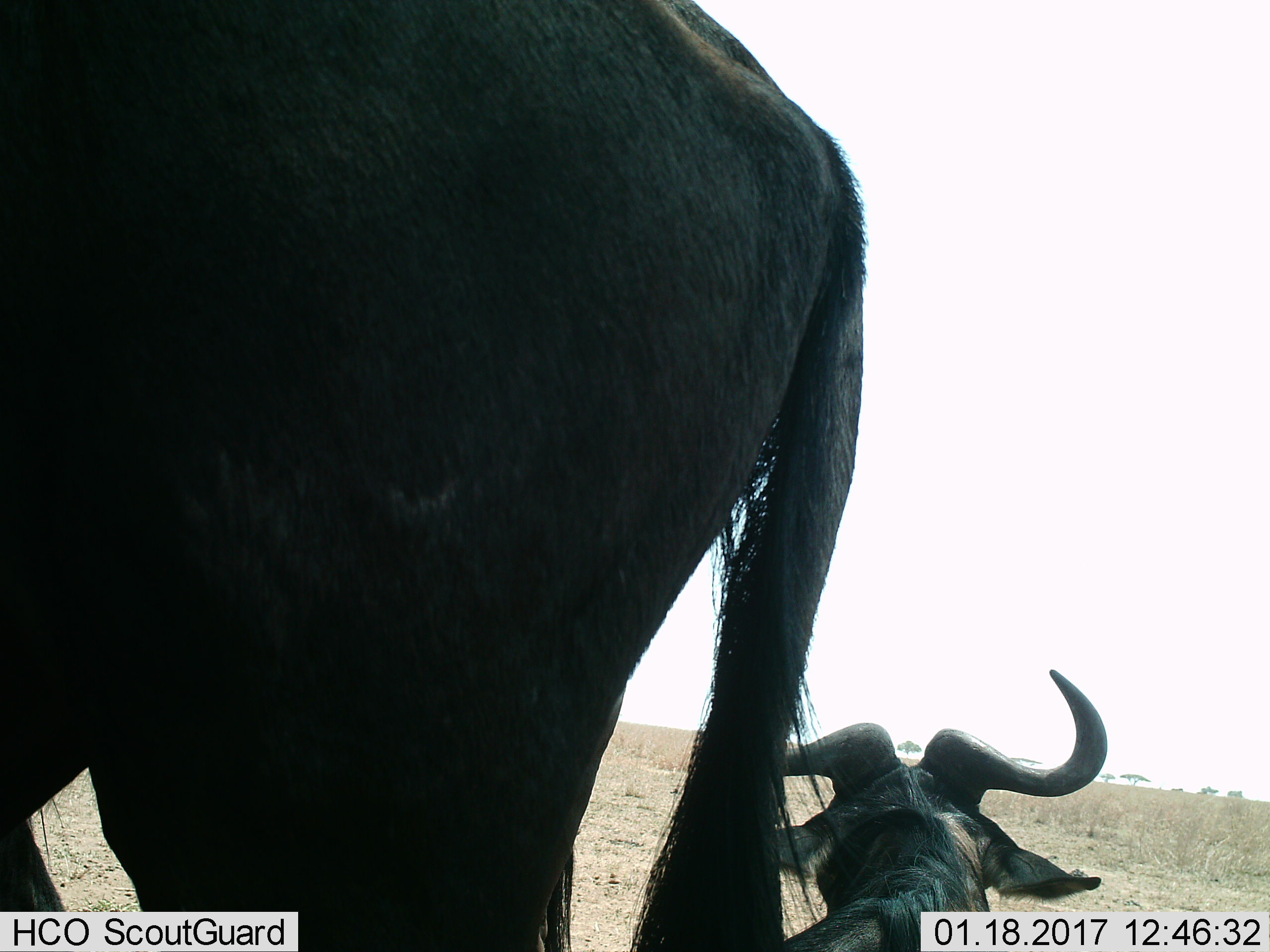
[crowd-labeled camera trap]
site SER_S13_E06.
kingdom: Animalia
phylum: Chordata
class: Mammalia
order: Artiodactyla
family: Bovidae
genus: Connochaetes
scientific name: Connochaetes taurinus taurinus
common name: blue wildebeest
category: wildebeestblue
Wildebeestblue (blue wildebeest) (Connochaetes taurinus taurinus), count 2. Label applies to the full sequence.